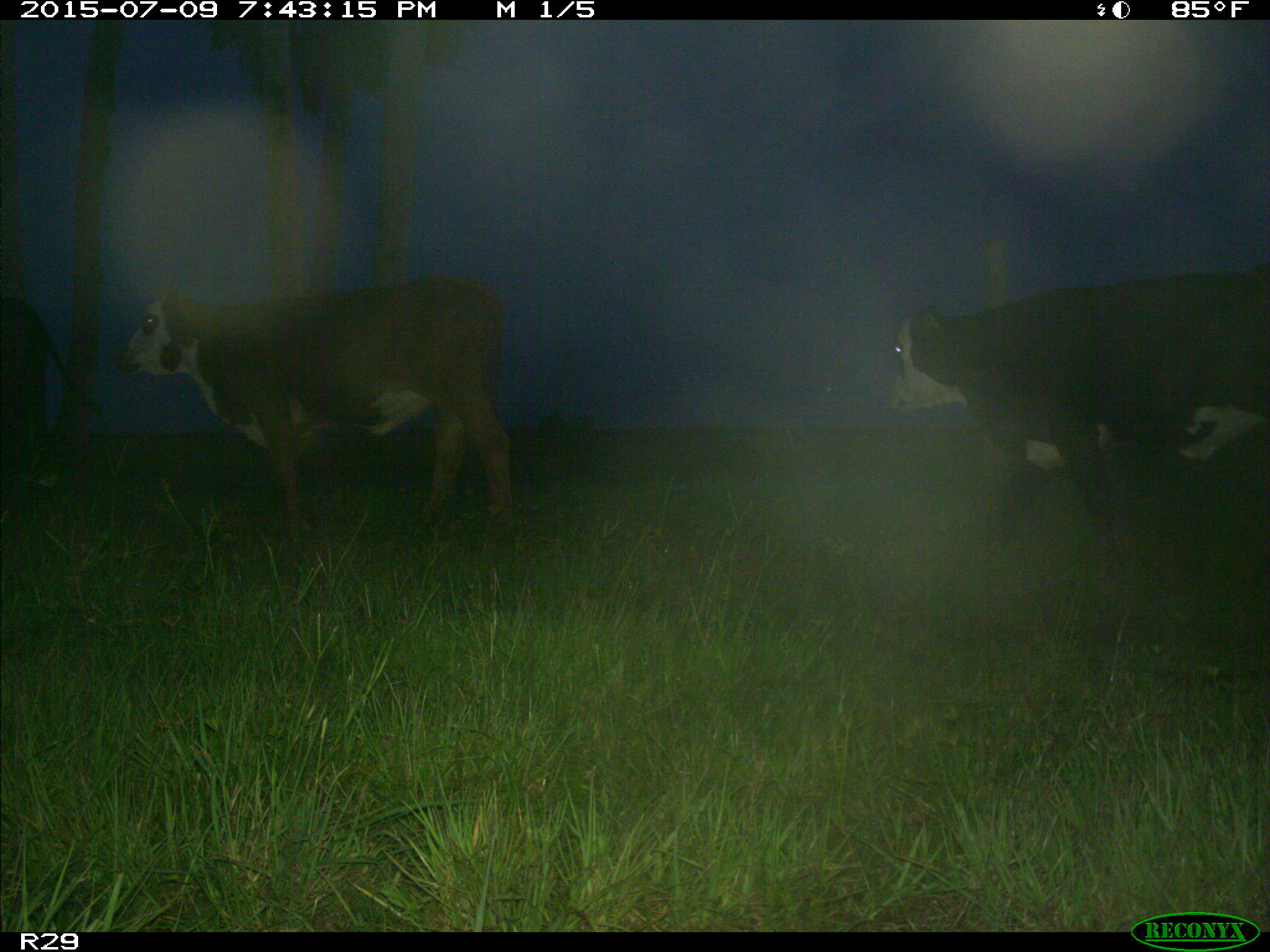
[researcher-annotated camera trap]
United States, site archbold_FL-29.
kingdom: Animalia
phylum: Chordata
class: Mammalia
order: Artiodactyla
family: Bovidae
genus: Bos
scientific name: Bos taurus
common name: domestic cow